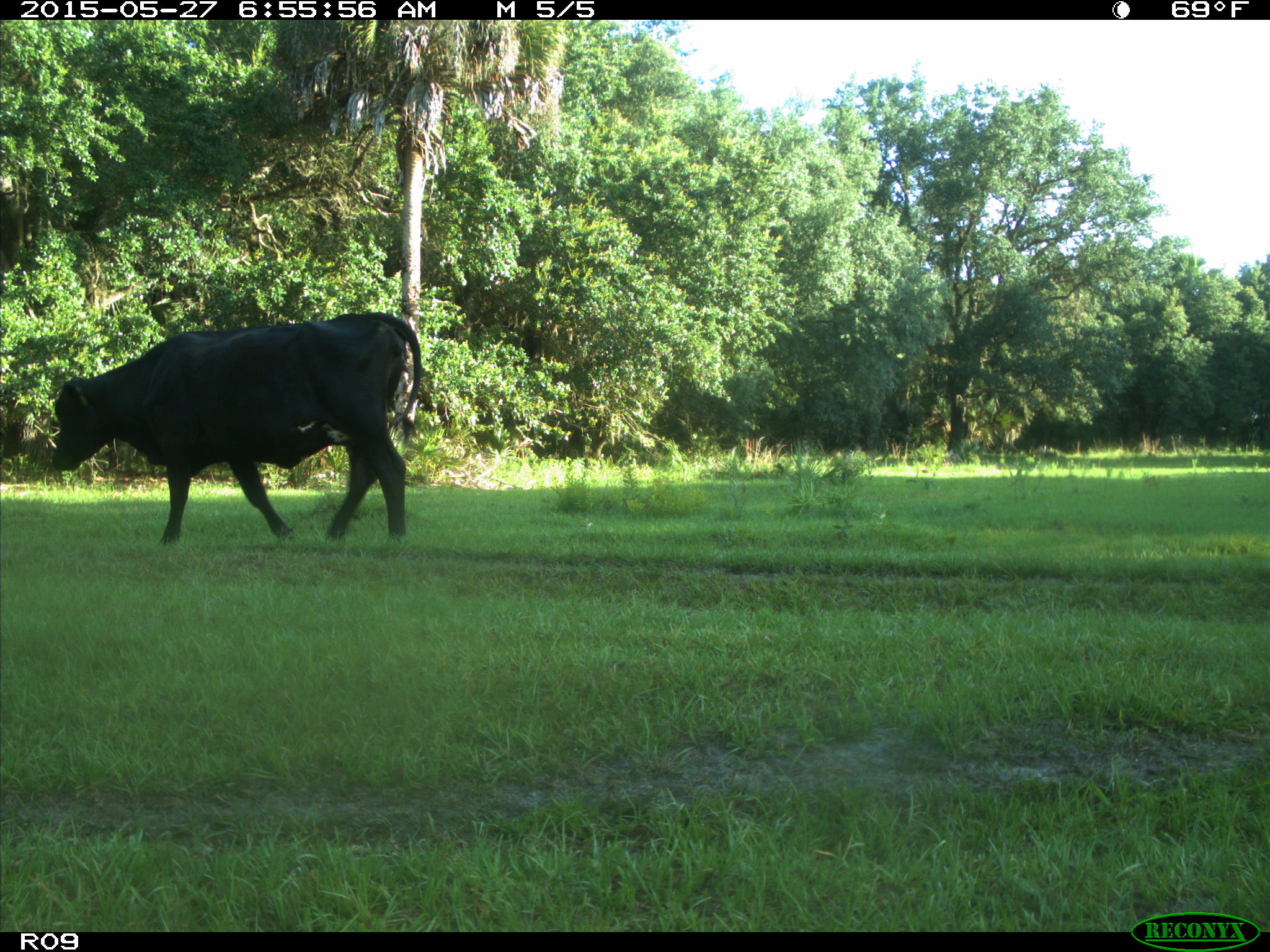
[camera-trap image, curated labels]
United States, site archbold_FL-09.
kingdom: Animalia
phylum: Chordata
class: Mammalia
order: Artiodactyla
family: Bovidae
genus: Bos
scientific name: Bos taurus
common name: domestic cow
Bos taurus (domestic cow).